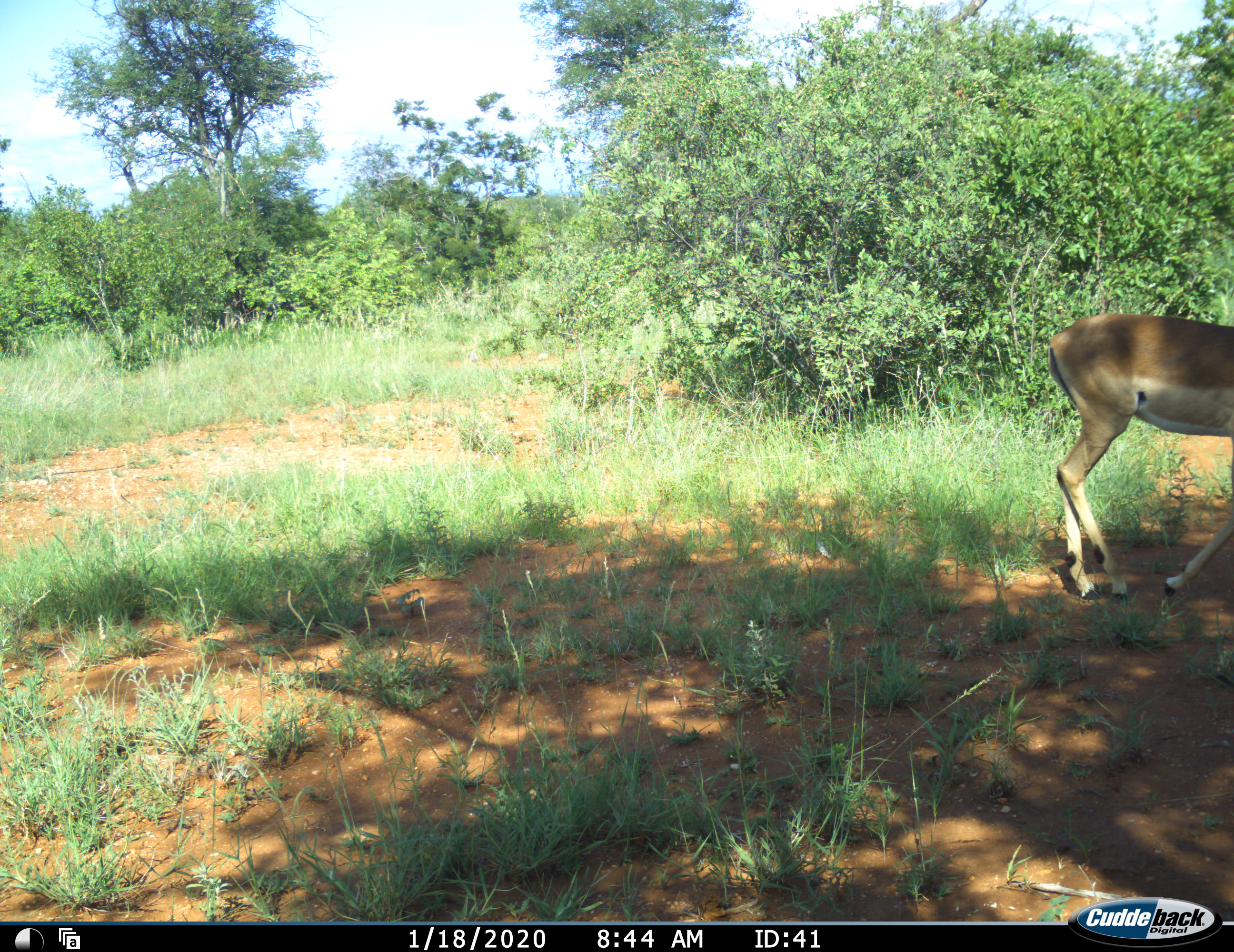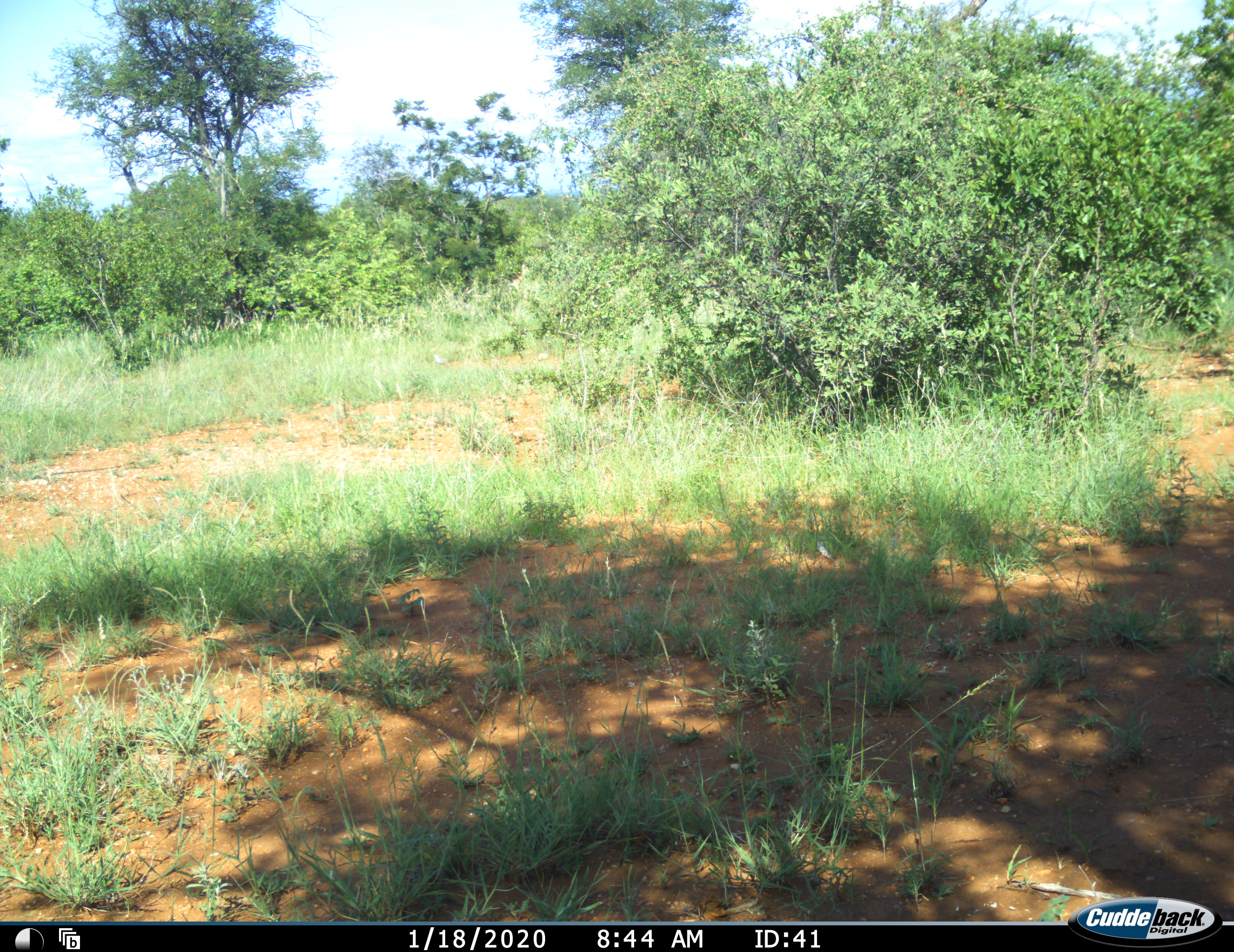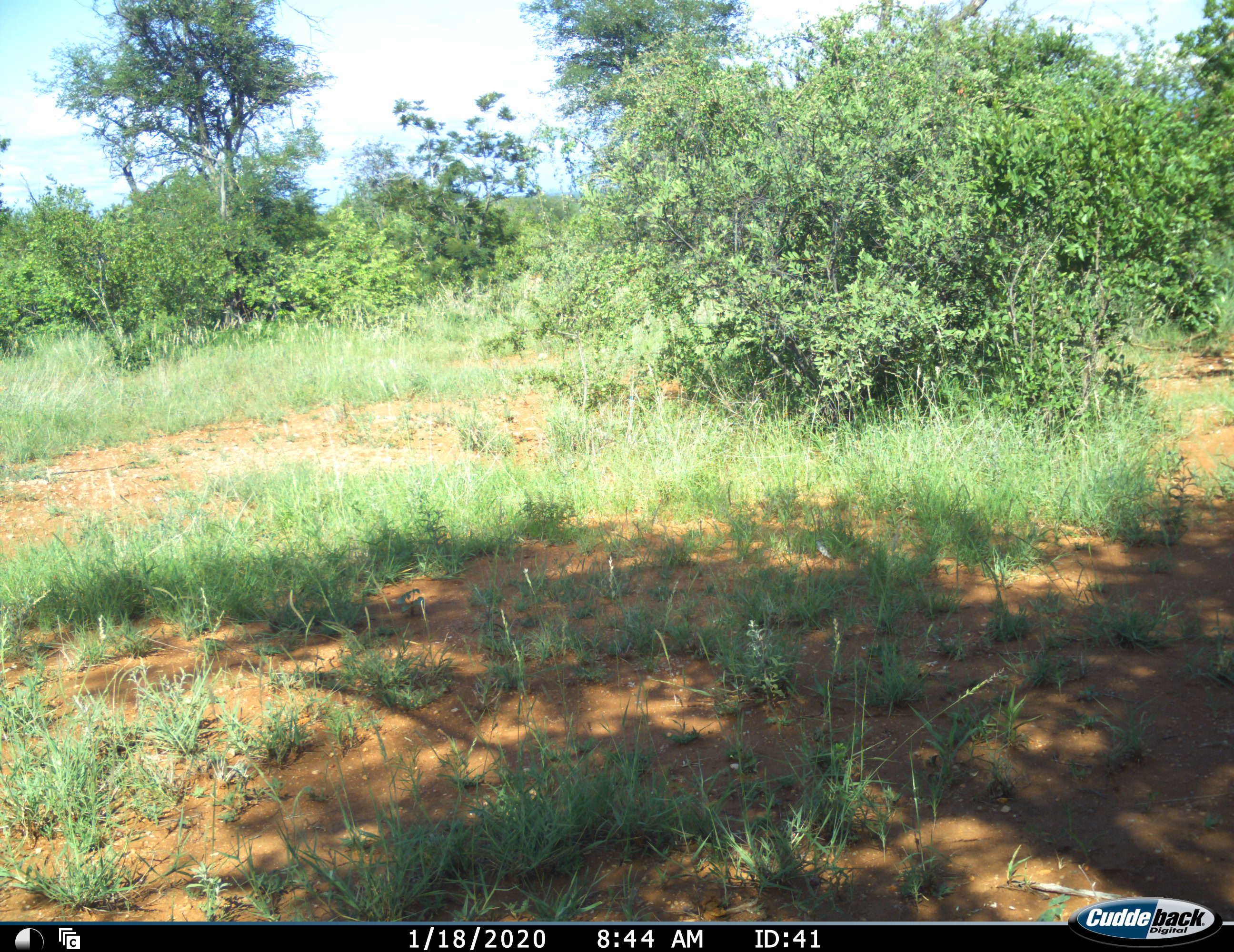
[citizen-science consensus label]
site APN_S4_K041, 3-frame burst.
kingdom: Animalia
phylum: Chordata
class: Mammalia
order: Artiodactyla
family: Bovidae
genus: Aepyceros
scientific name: Aepyceros melampus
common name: impala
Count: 1.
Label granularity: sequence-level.